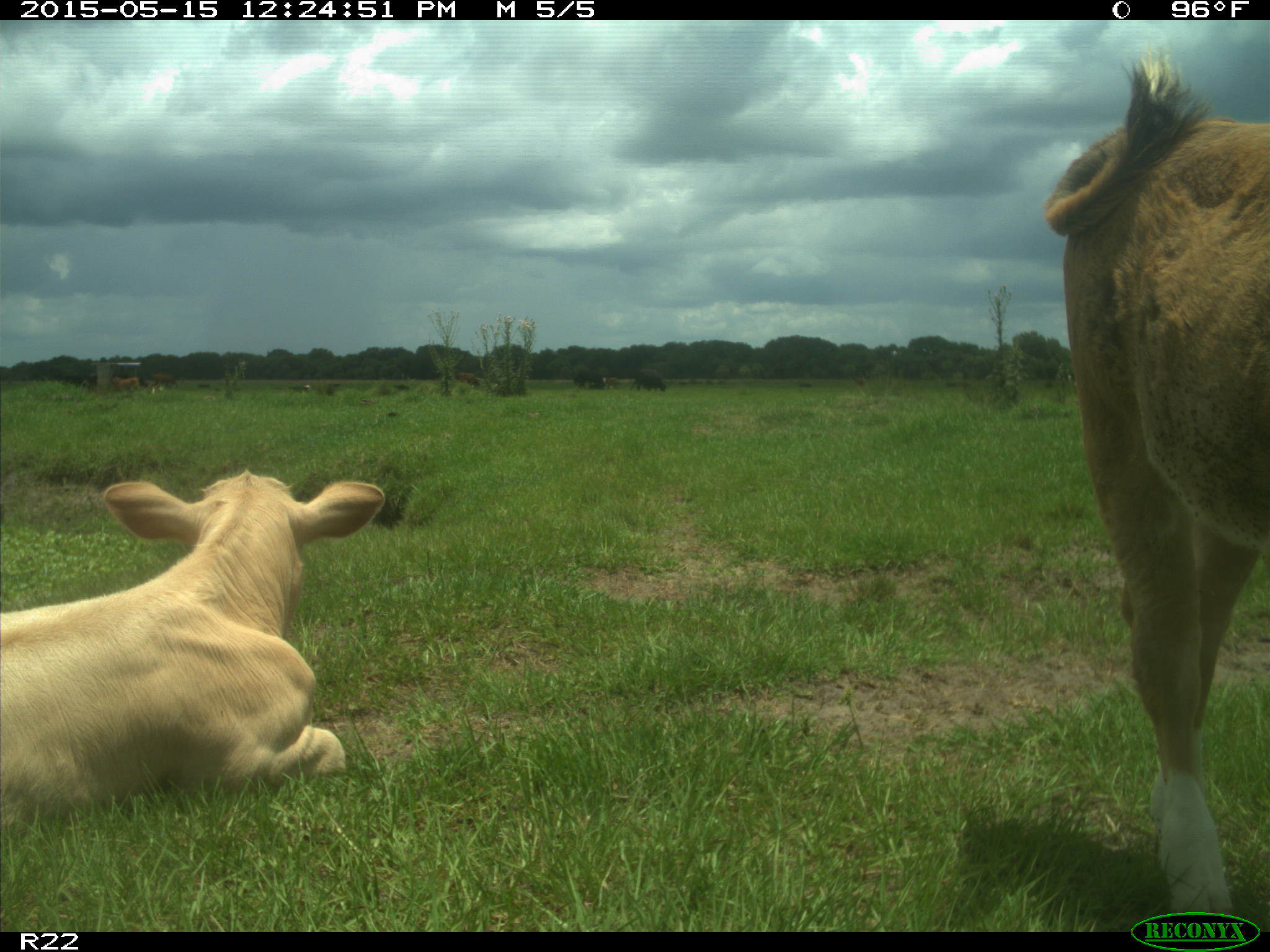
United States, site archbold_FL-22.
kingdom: Animalia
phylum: Chordata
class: Mammalia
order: Artiodactyla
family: Bovidae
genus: Bos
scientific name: Bos taurus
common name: domestic cow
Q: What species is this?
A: Bos taurus (domestic cow).